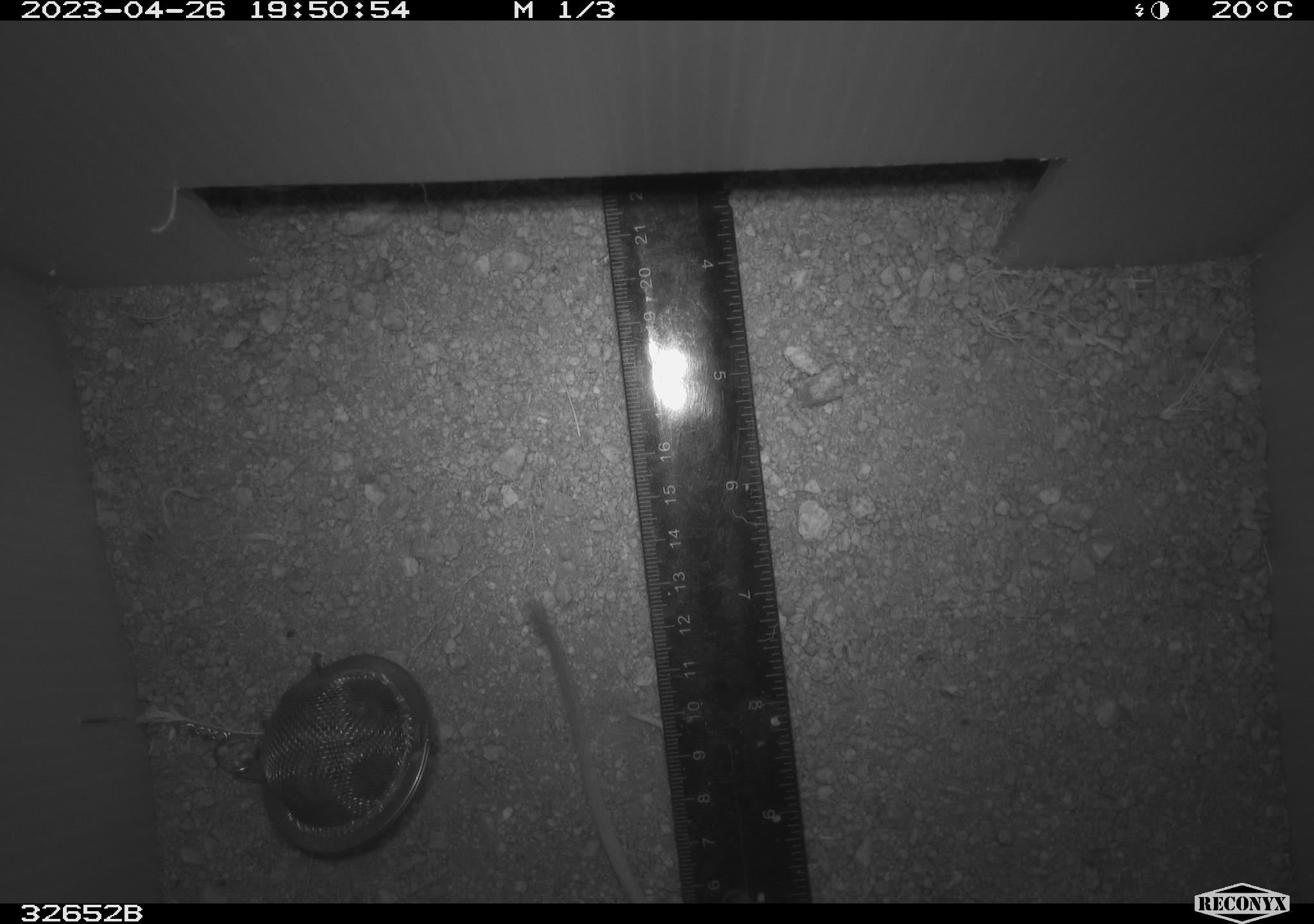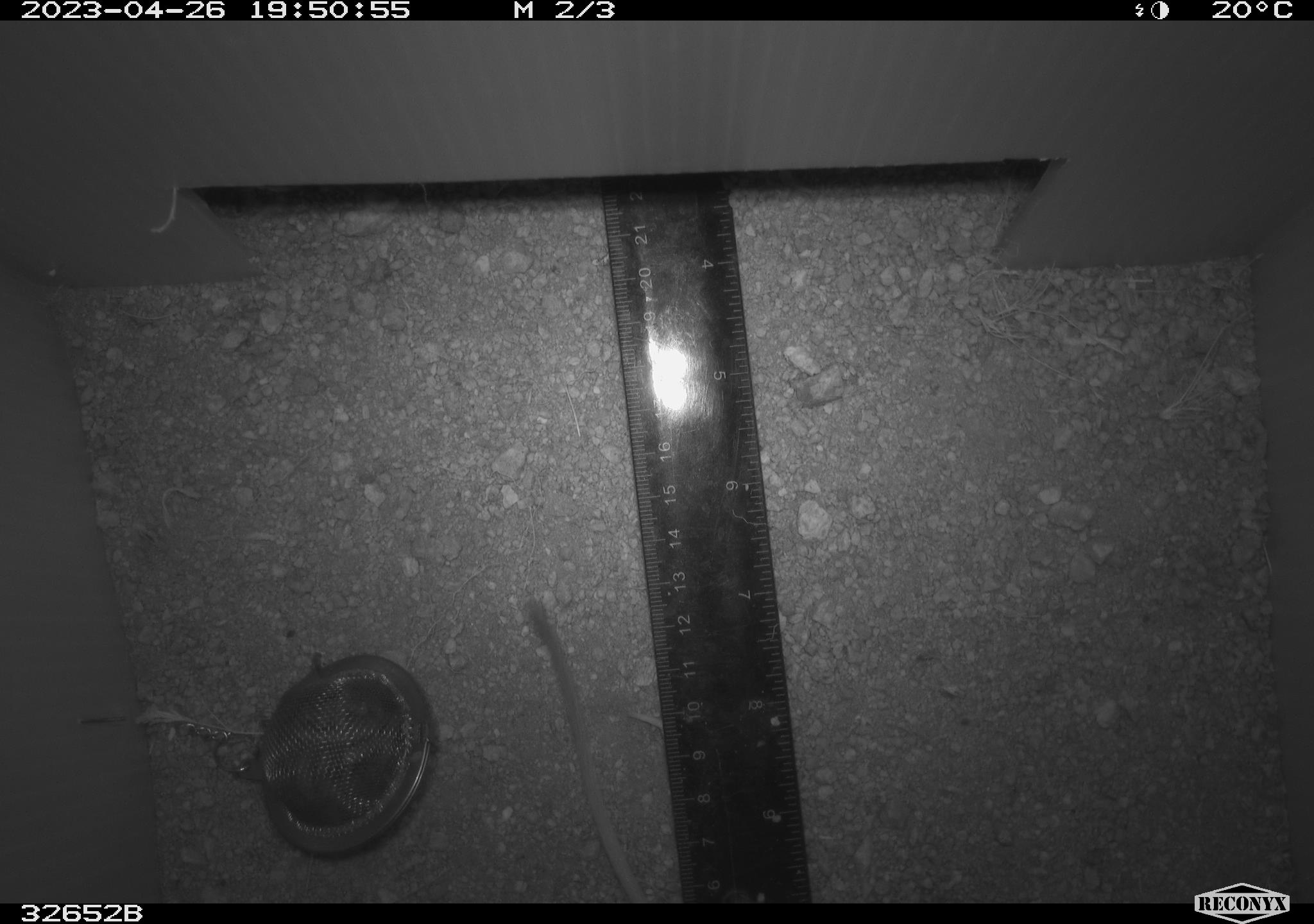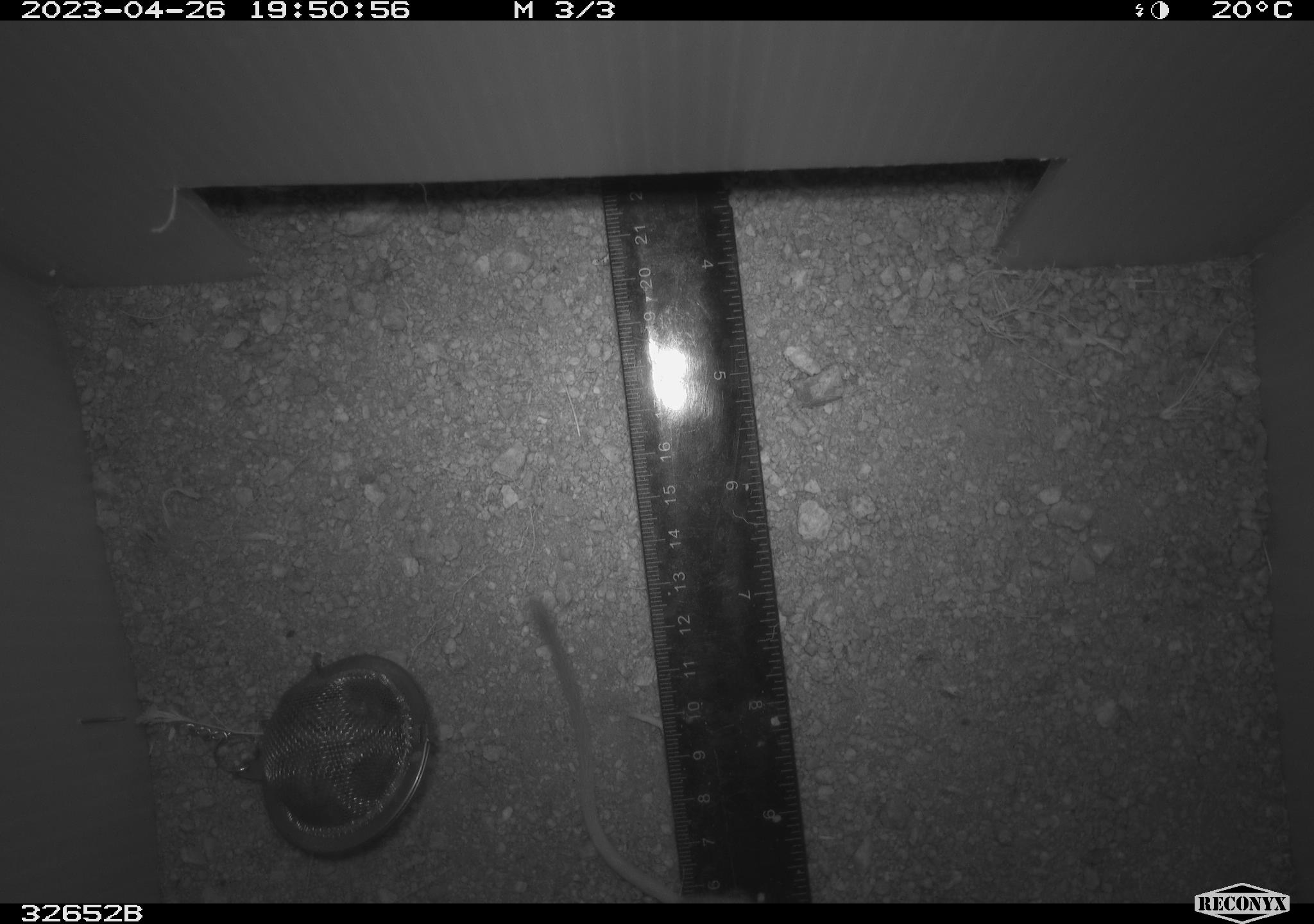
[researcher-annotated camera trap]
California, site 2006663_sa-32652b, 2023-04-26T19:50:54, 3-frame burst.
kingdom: Animalia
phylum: Chordata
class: Mammalia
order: Rodentia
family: Heteromyidae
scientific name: Heteromyidae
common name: kangaroo rats and pocket mice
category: heteromyidae family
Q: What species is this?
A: Heteromyidae family (kangaroo rats and pocket mice) (Heteromyidae).